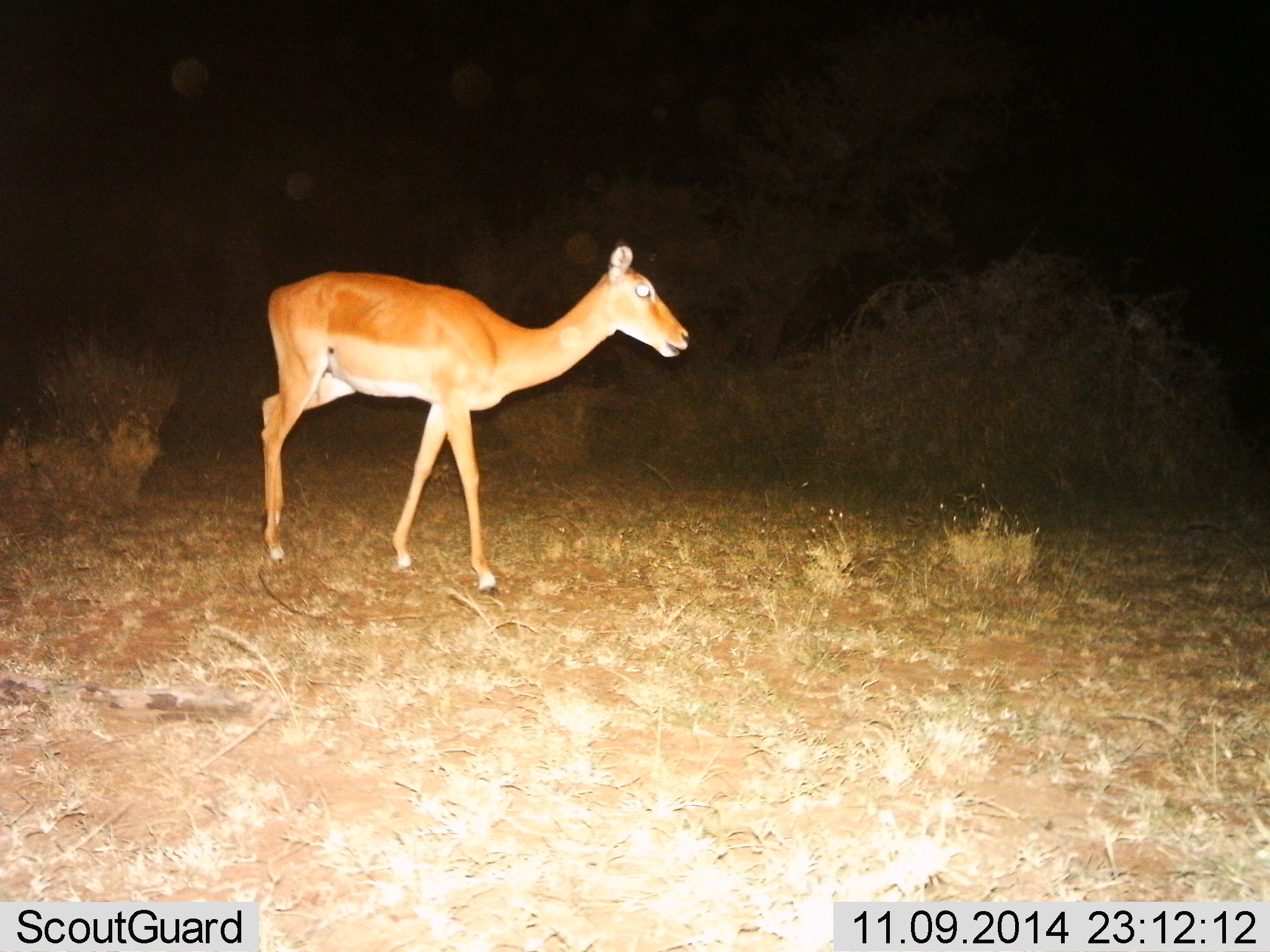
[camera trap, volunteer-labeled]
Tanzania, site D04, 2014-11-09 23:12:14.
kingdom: Animalia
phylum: Chordata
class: Mammalia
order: Artiodactyla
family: Bovidae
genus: Aepyceros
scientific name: Aepyceros melampus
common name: impala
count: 1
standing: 10%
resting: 0%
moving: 90%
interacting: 0%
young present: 0%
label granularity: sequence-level